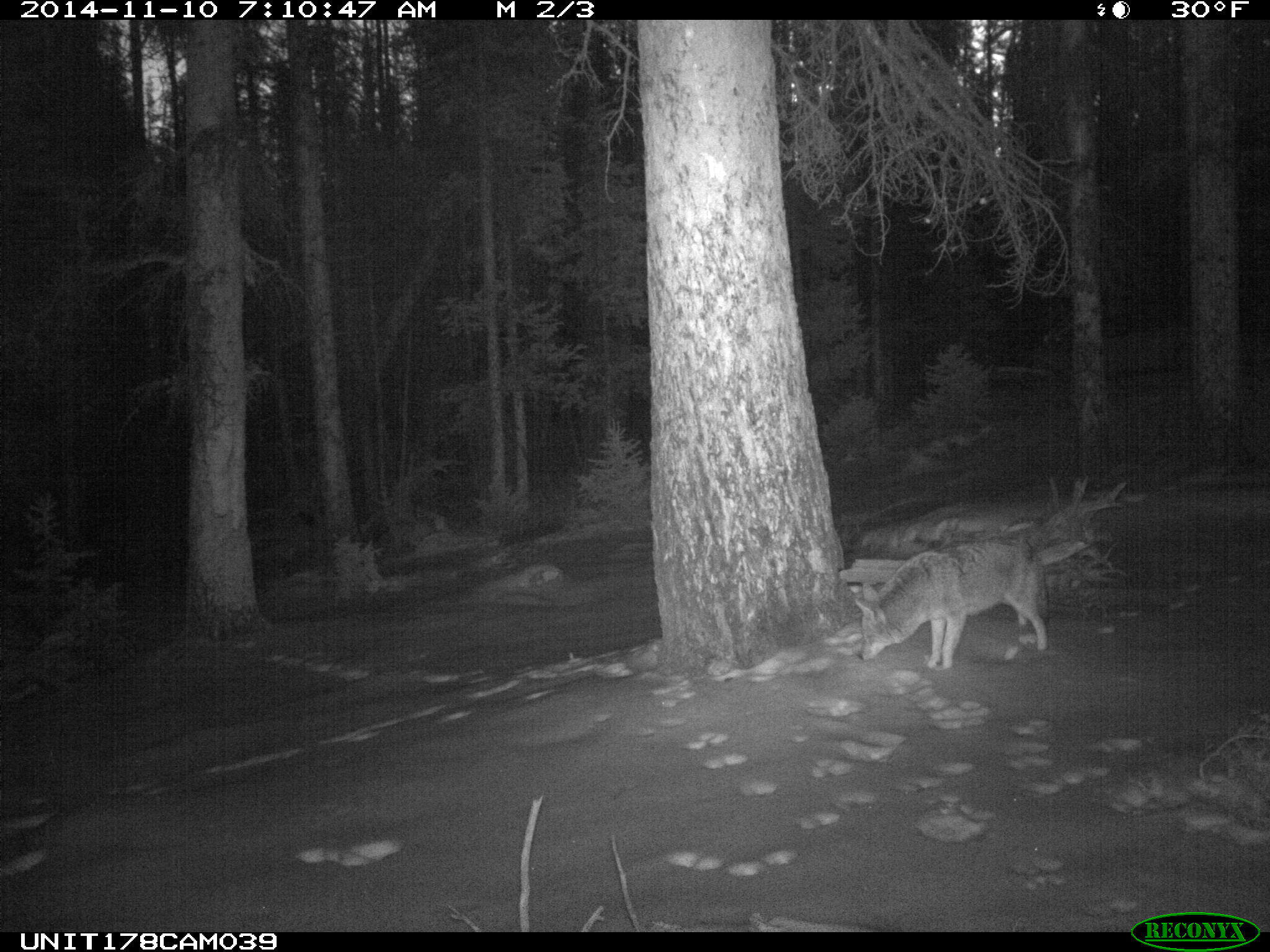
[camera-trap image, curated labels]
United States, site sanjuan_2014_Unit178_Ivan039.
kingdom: Animalia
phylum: Chordata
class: Mammalia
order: Carnivora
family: Canidae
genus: Canis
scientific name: Canis latrans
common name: coyote